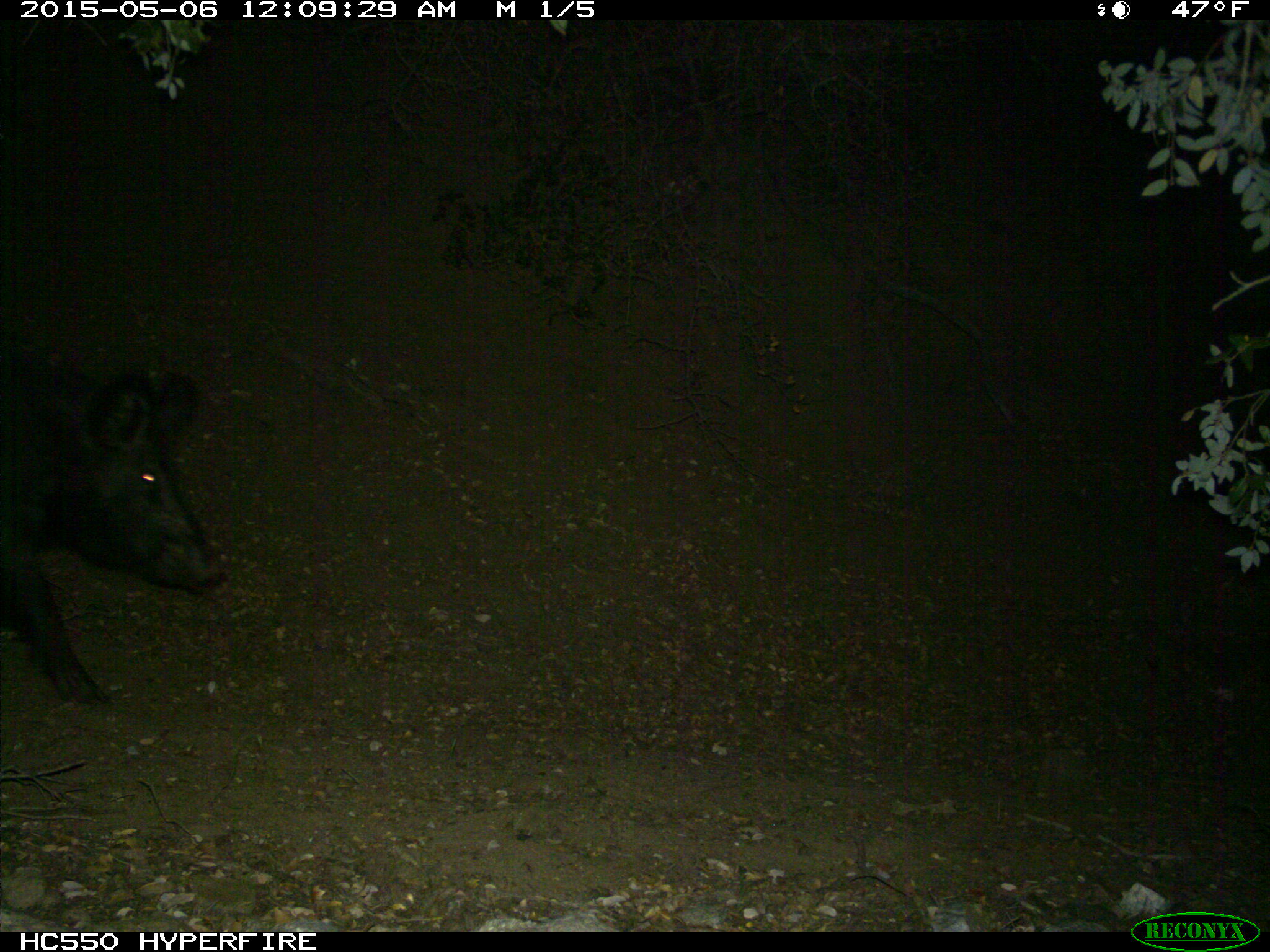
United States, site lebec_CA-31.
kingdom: Animalia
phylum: Chordata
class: Mammalia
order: Artiodactyla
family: Suidae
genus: Sus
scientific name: Sus scrofa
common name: wild boar